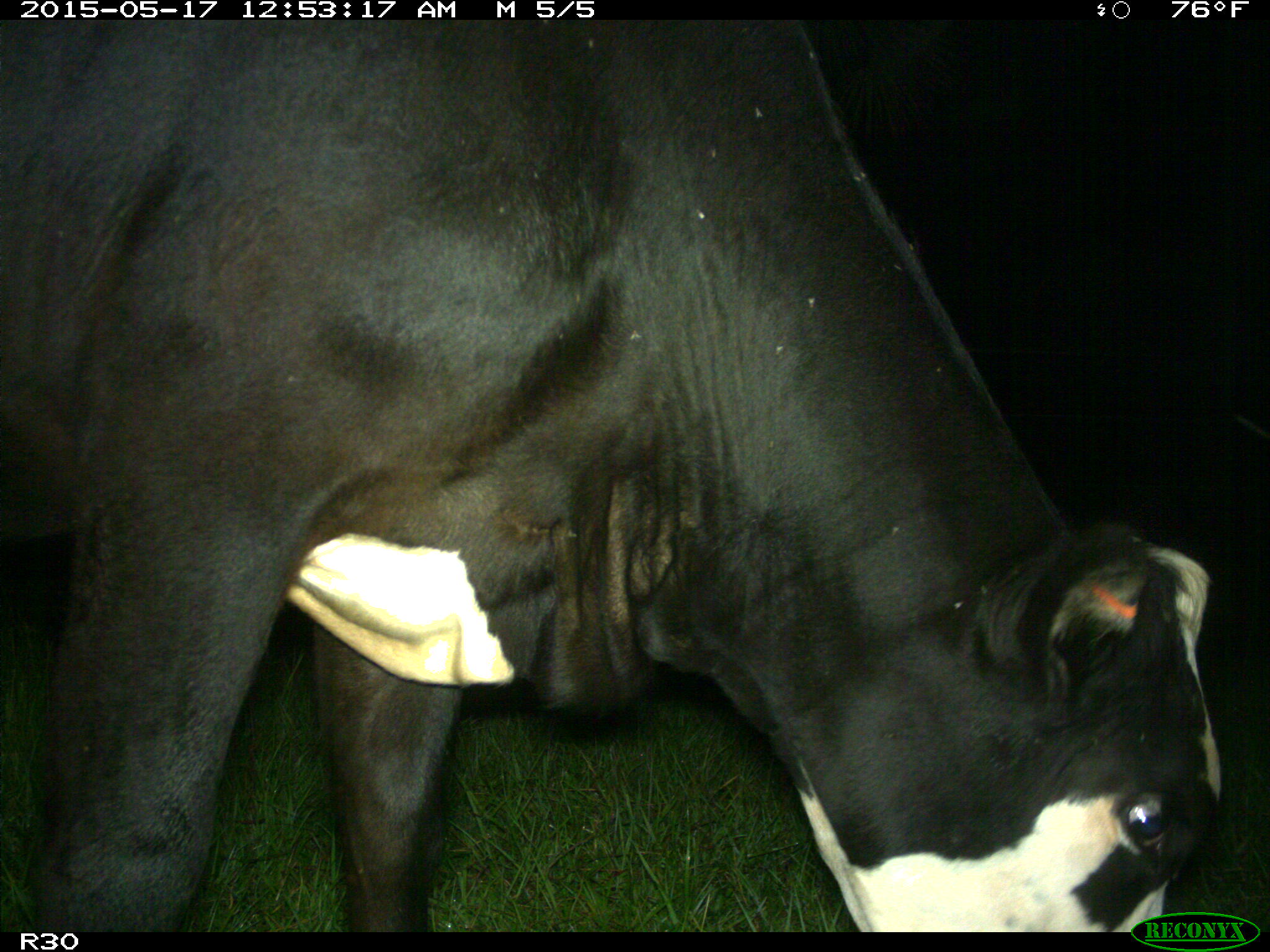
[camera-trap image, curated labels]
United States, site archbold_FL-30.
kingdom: Animalia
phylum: Chordata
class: Mammalia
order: Artiodactyla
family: Bovidae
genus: Bos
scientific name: Bos taurus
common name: domestic cow